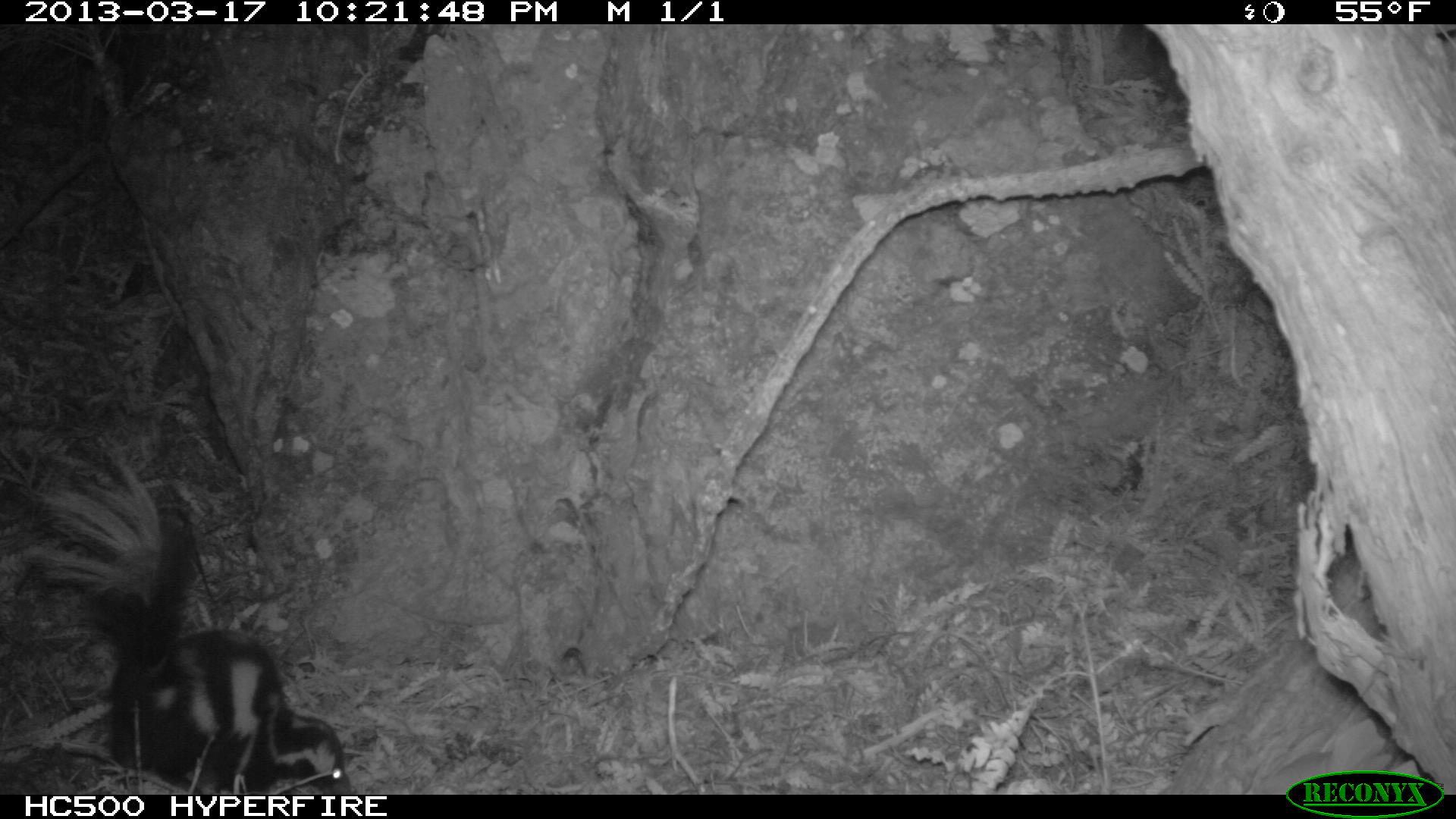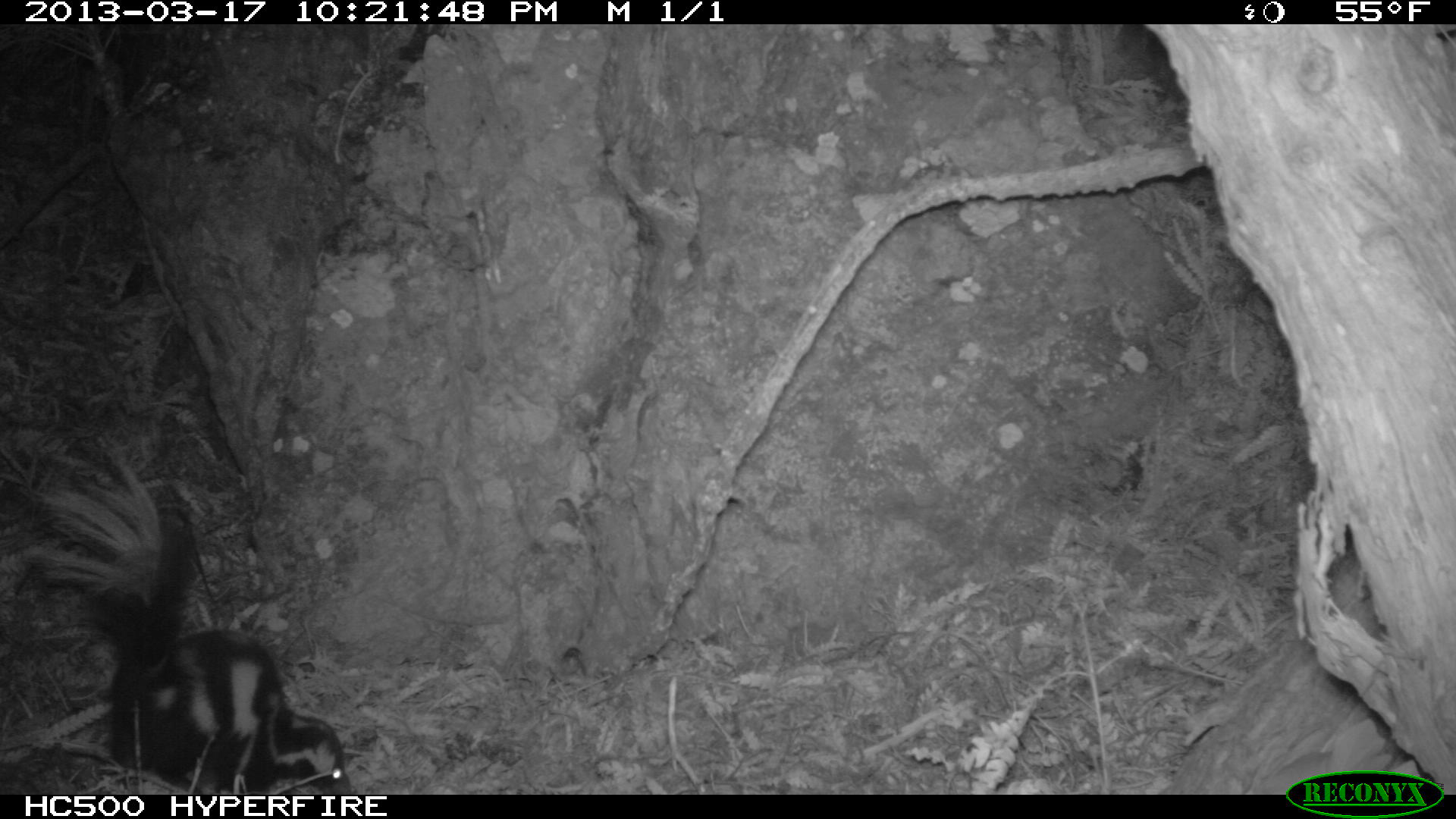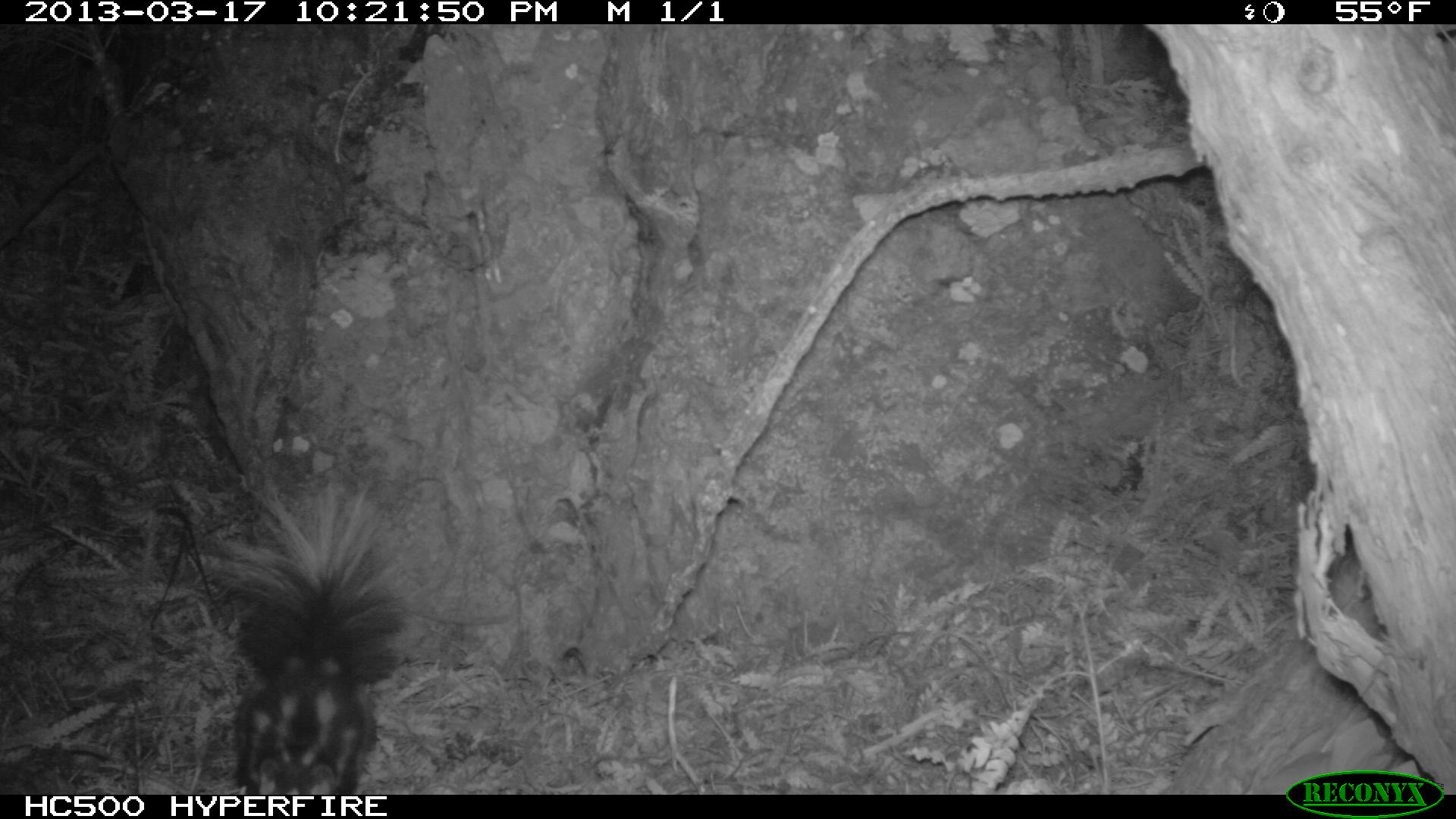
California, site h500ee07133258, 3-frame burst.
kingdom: Animalia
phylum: Chordata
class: Mammalia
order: Carnivora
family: Mephitidae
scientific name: Mephitidae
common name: skunk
Skunk (Mephitidae).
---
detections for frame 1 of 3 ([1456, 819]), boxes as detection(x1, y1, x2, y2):
skunk: detection(11, 452, 352, 794)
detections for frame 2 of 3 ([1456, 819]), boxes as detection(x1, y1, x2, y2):
skunk: detection(26, 447, 352, 794)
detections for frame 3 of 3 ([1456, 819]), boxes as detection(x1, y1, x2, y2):
skunk: detection(190, 469, 421, 792)